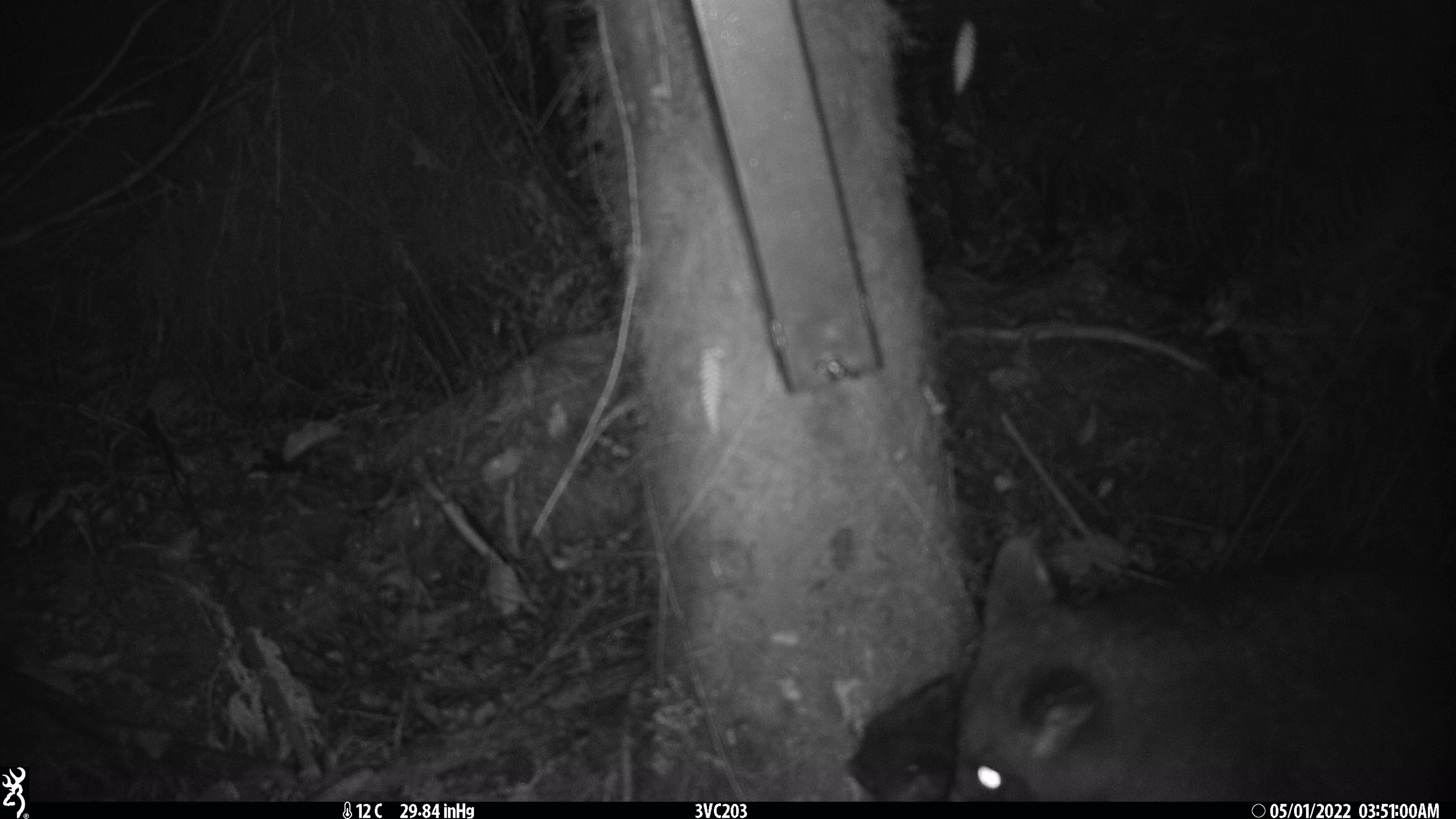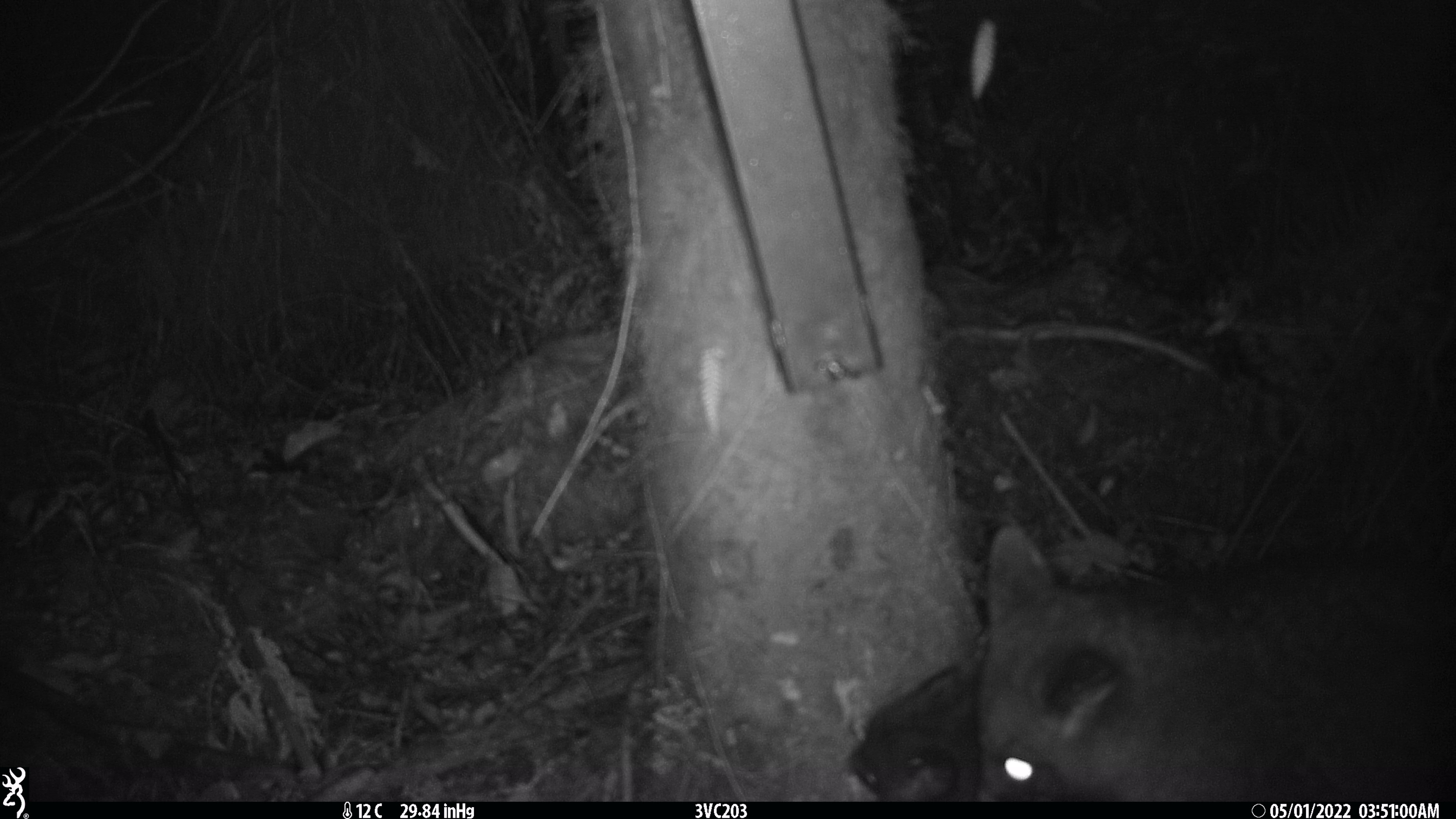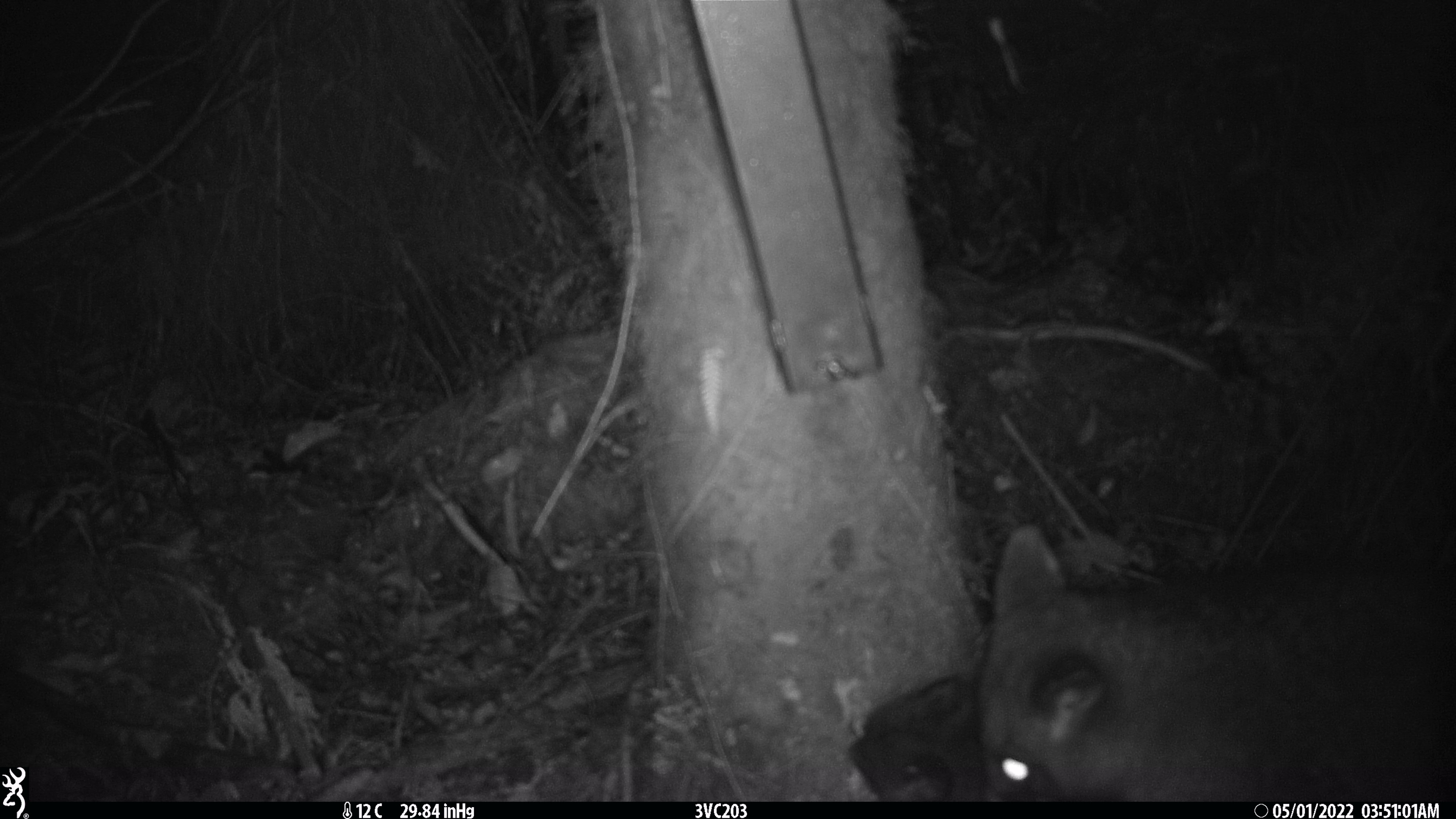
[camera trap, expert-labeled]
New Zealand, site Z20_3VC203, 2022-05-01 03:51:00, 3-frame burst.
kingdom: Animalia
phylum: Chordata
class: Mammalia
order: Diprotodontia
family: Phalangeridae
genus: Trichosurus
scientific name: Trichosurus vulpecula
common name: common brushtail possum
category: possum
Possum (common brushtail possum) (Trichosurus vulpecula).